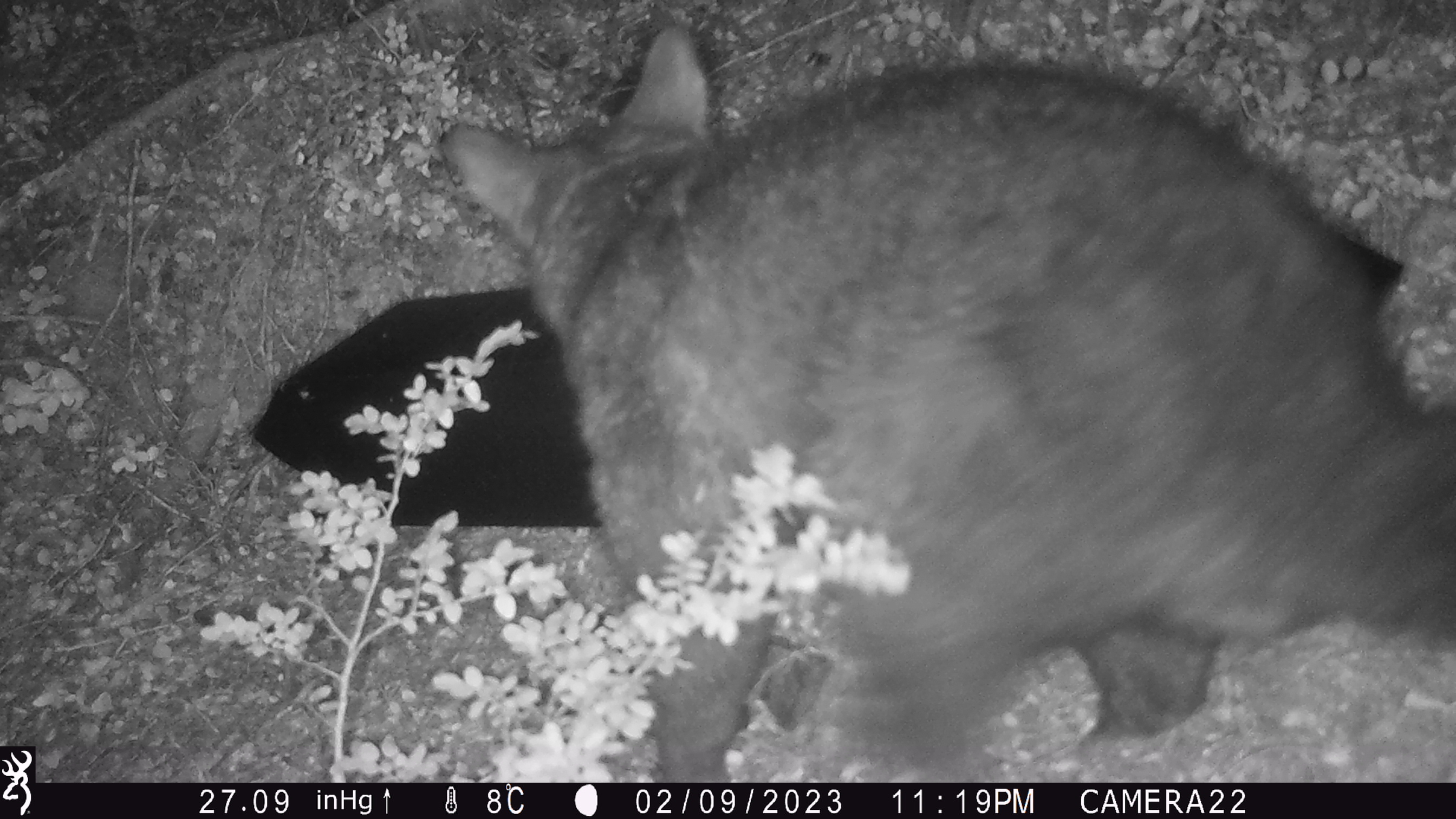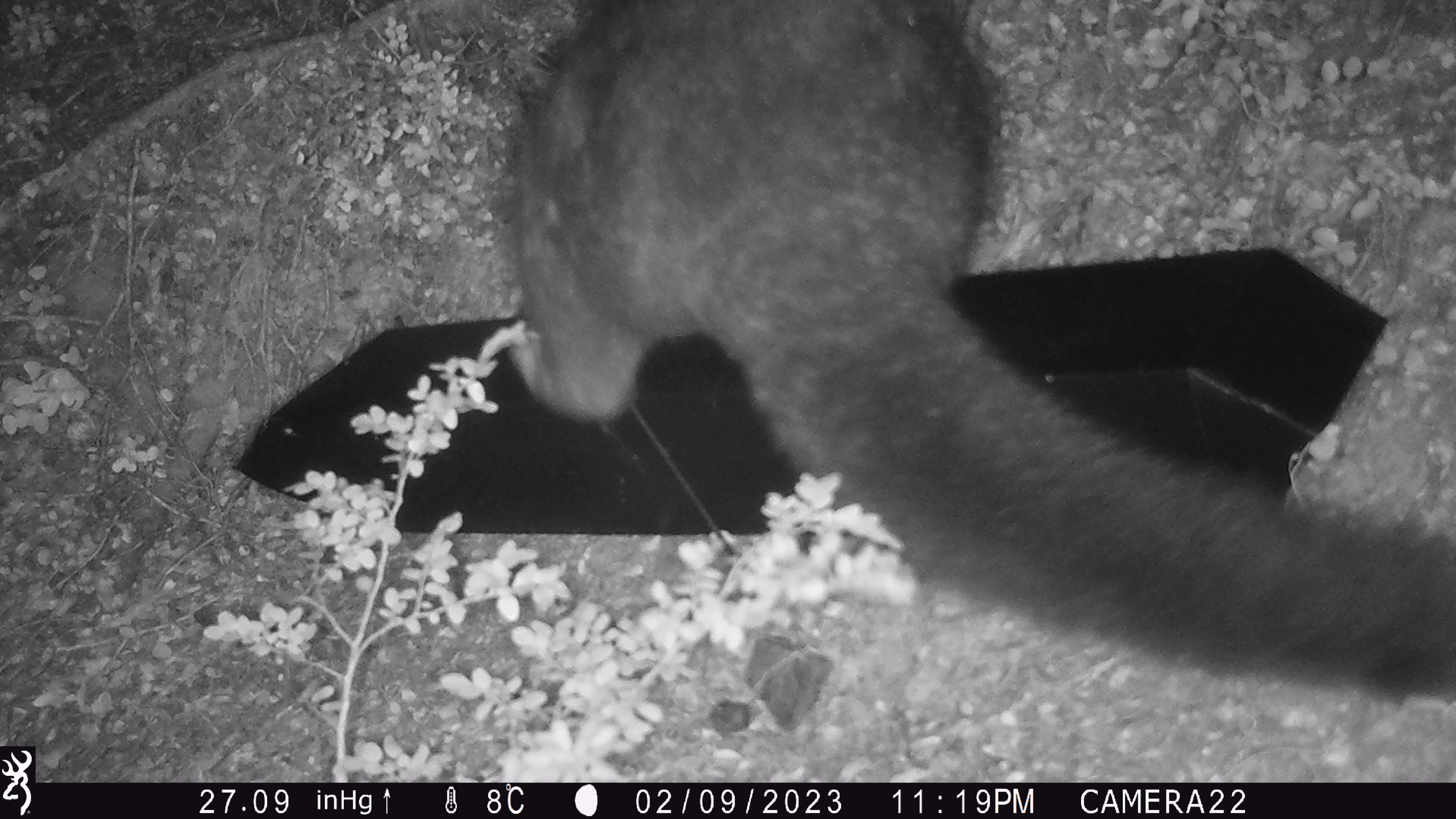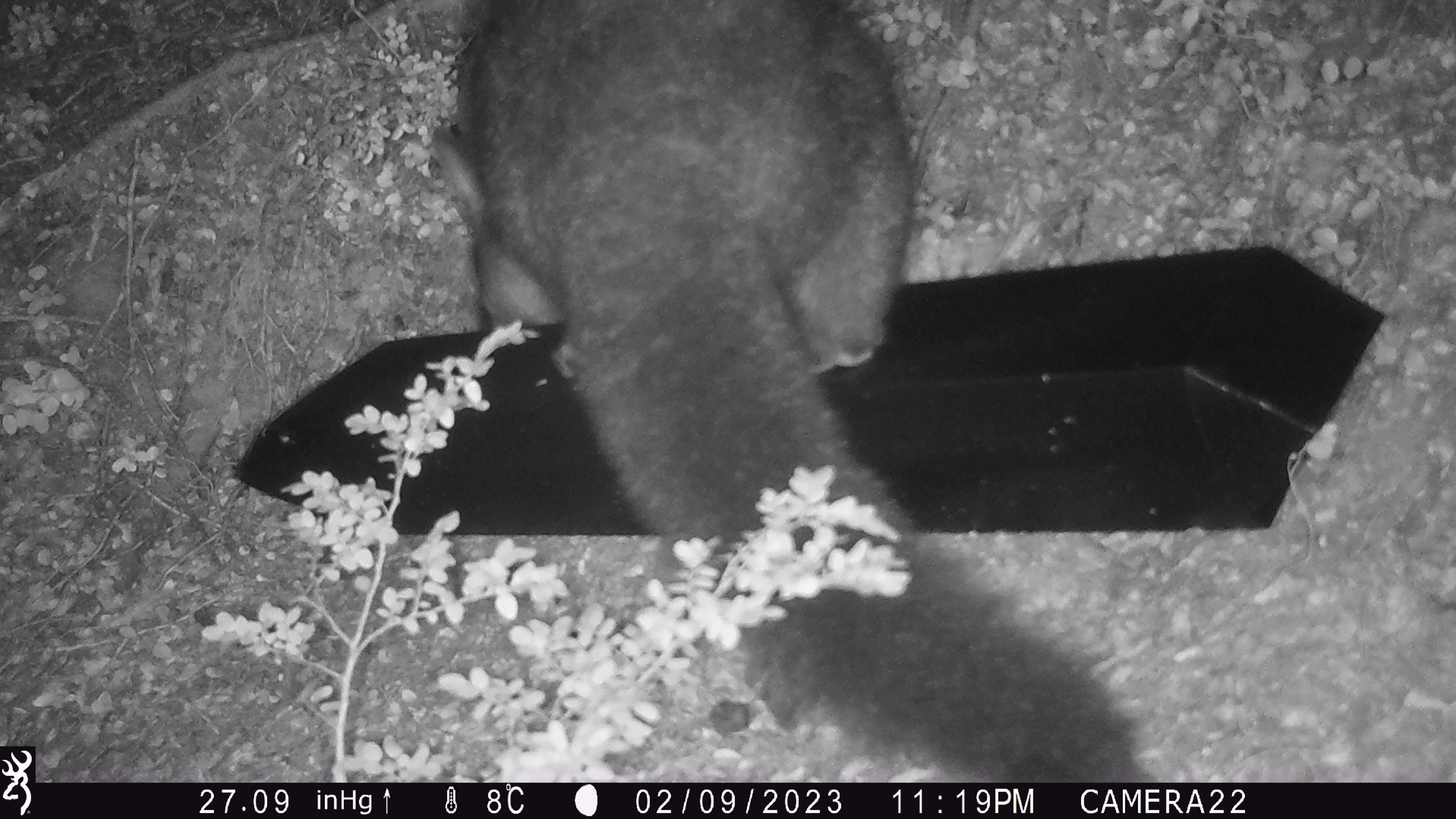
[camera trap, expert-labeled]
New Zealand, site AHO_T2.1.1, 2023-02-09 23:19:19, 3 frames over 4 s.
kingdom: Animalia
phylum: Chordata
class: Mammalia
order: Carnivora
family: Mustelidae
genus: Mustela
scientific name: Mustela erminea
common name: stoat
Stoat (Mustela erminea).